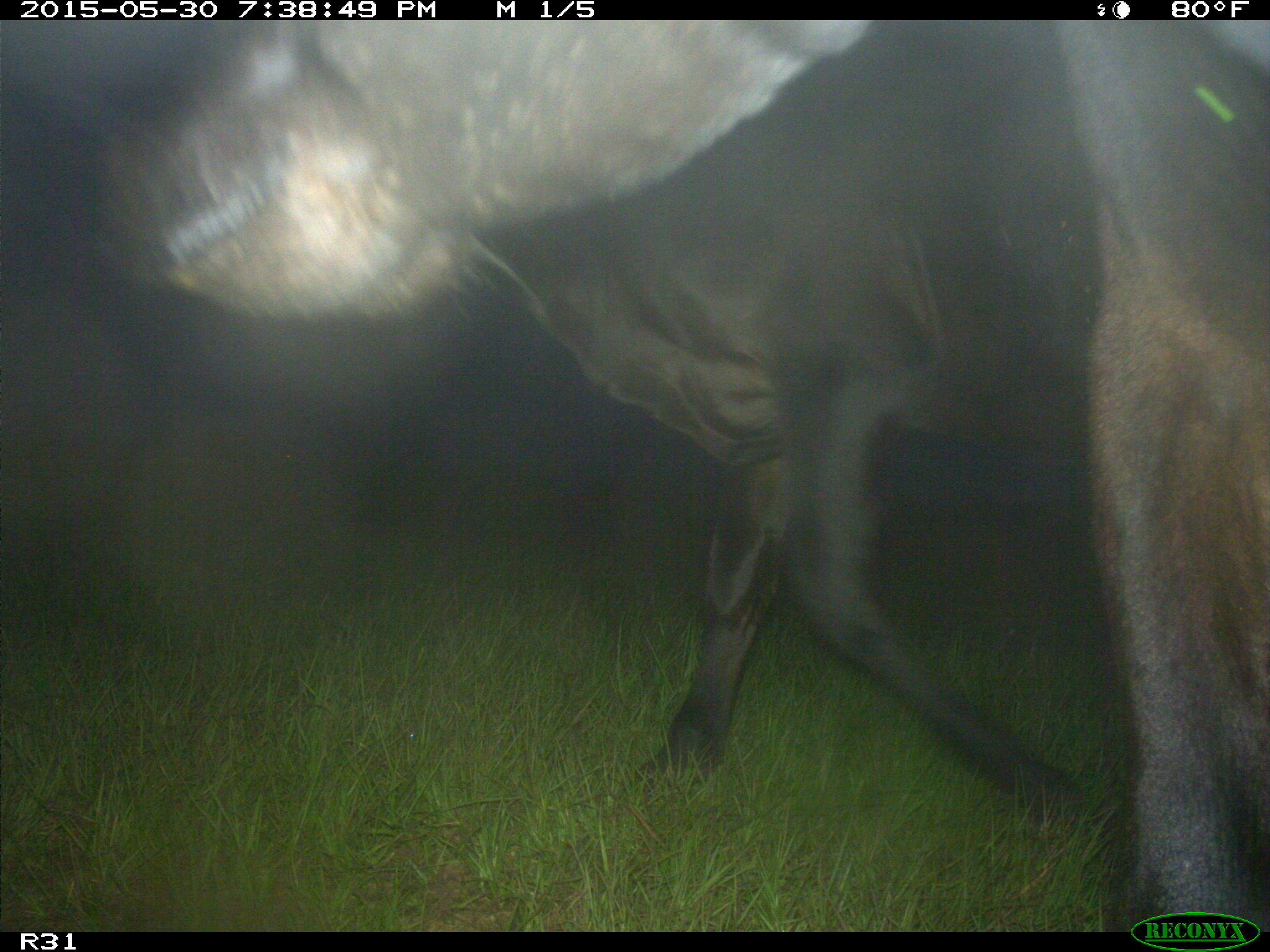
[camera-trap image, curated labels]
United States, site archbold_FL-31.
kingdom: Animalia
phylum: Chordata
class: Mammalia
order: Artiodactyla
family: Bovidae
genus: Bos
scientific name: Bos taurus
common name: domestic cow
Bos taurus (domestic cow).